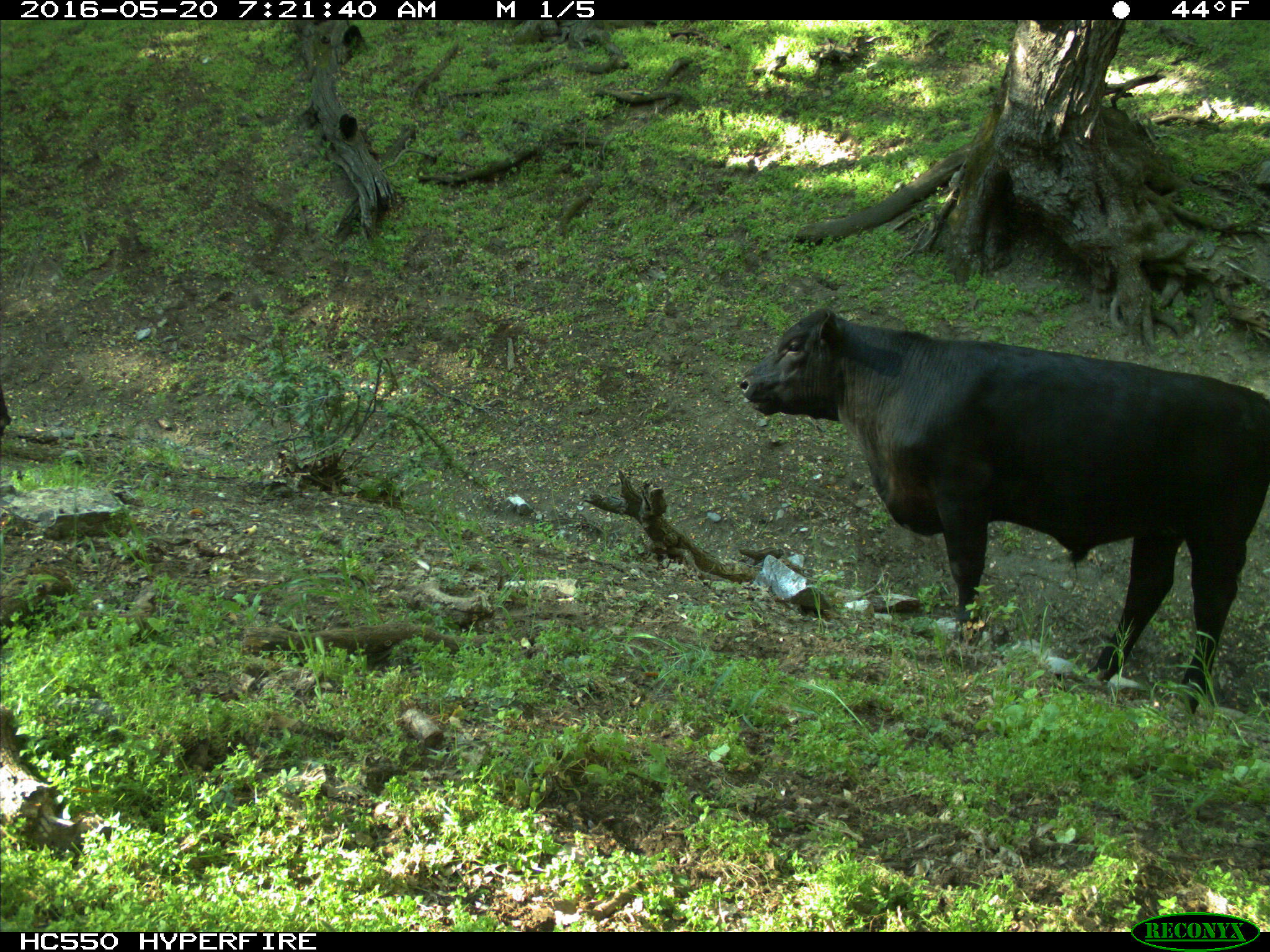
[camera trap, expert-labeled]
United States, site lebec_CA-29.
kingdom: Animalia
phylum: Chordata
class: Mammalia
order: Artiodactyla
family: Bovidae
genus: Bos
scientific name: Bos taurus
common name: domestic cow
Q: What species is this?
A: Bos taurus (domestic cow).